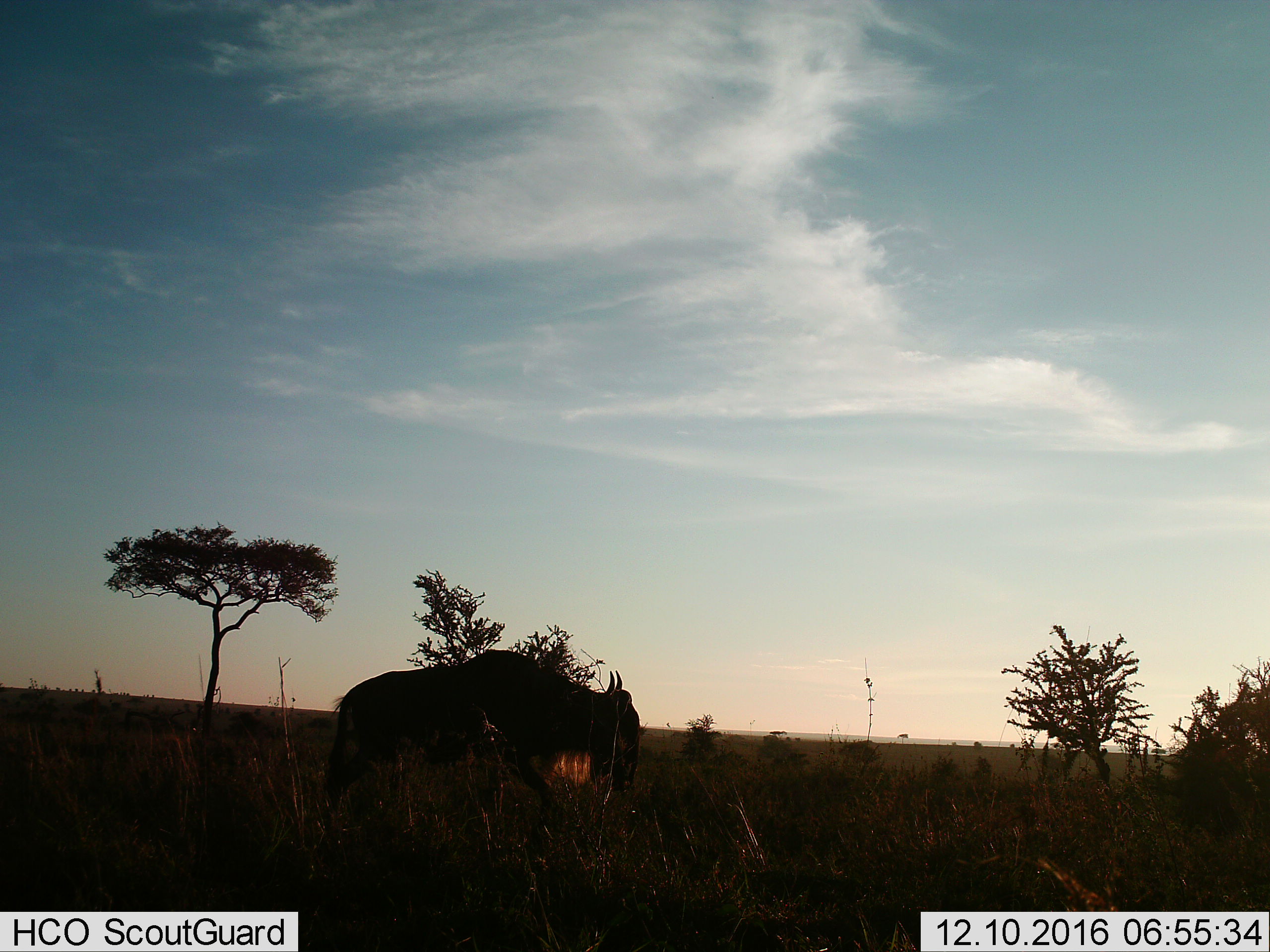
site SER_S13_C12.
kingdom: Animalia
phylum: Chordata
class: Mammalia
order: Artiodactyla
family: Bovidae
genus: Connochaetes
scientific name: Connochaetes taurinus taurinus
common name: blue wildebeest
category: wildebeestblue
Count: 1.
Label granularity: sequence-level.